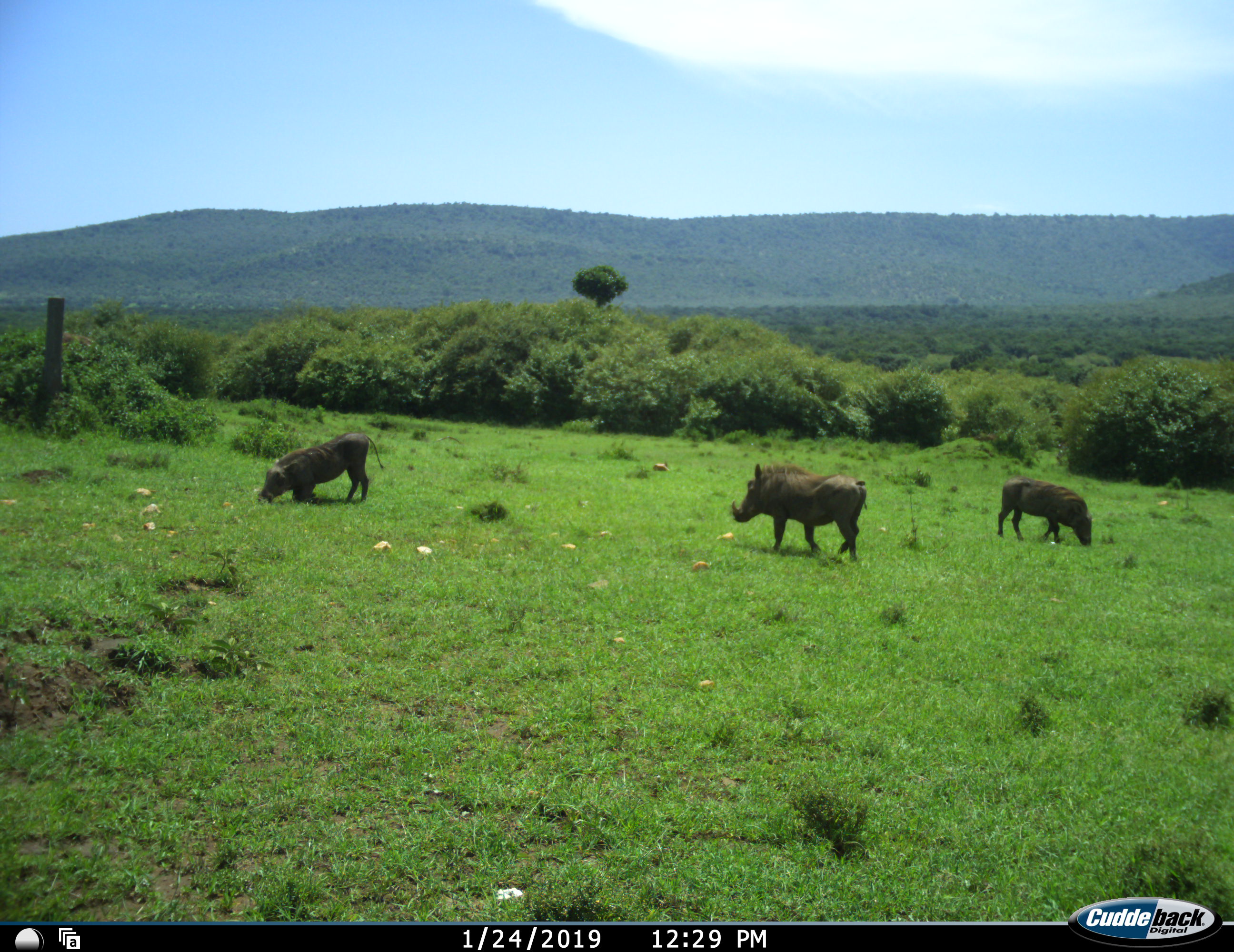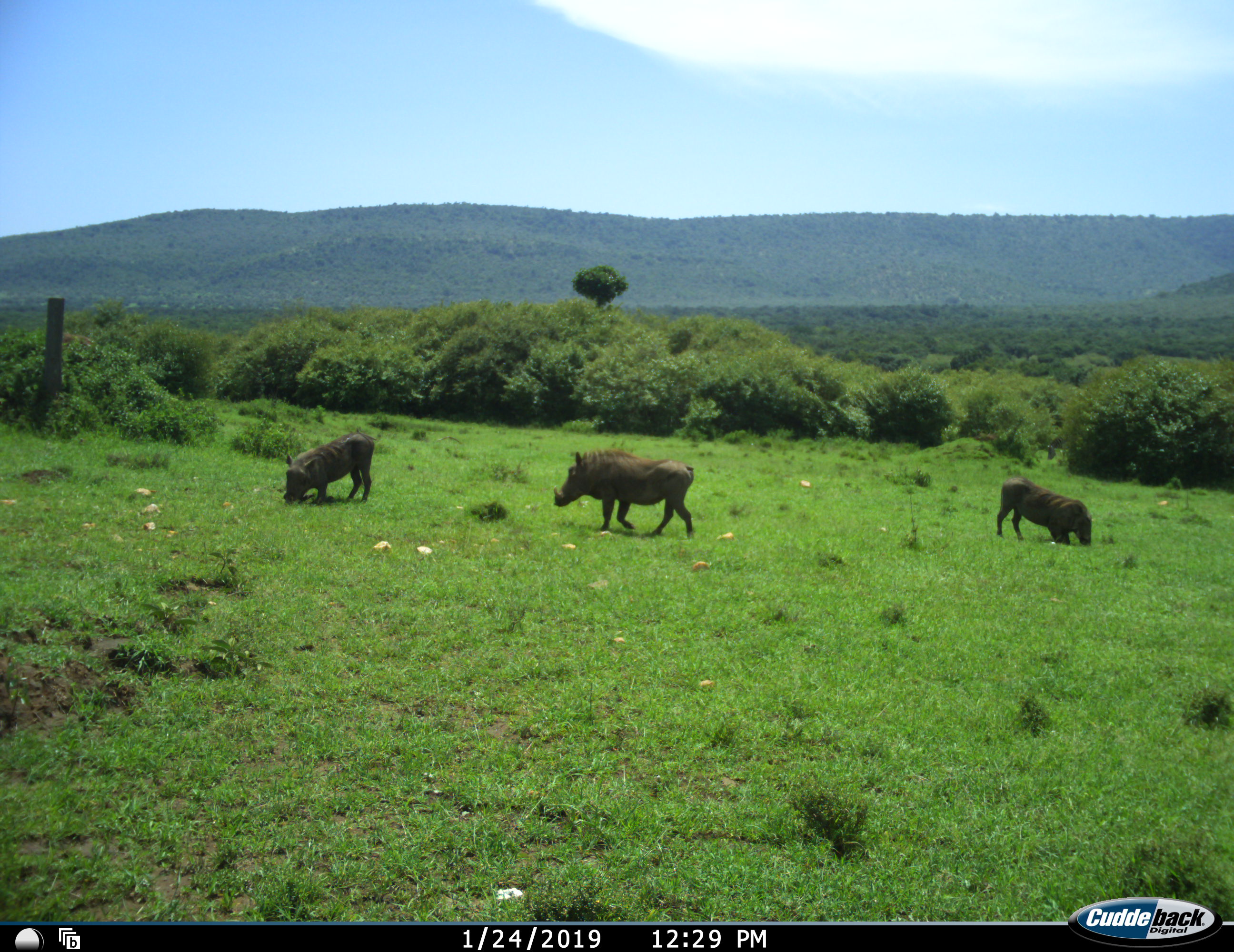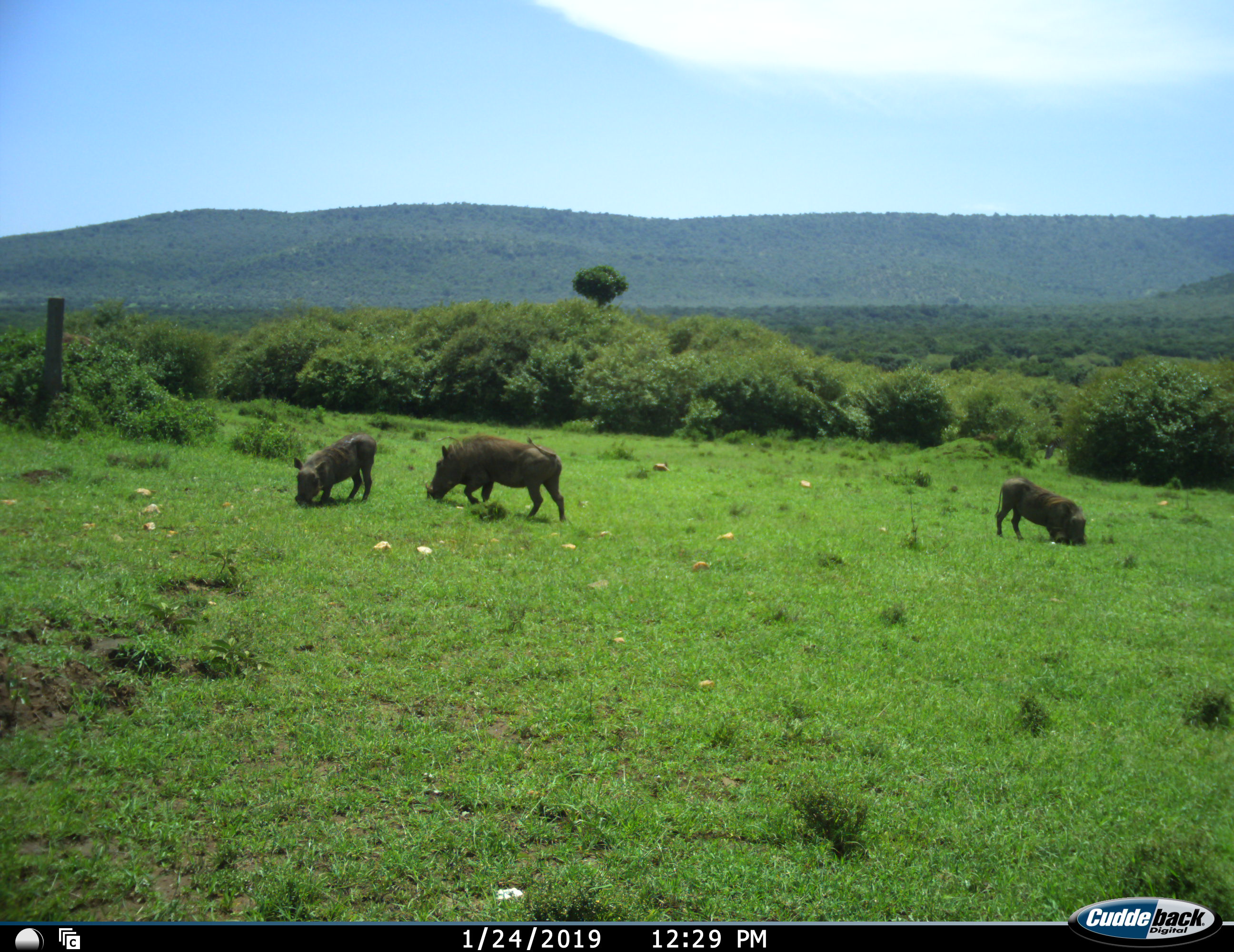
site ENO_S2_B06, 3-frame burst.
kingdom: Animalia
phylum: Chordata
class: Mammalia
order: Artiodactyla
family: Suidae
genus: Phacochoerus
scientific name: Phacochoerus africanus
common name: warthog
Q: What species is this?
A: Warthog (Phacochoerus africanus).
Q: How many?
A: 3.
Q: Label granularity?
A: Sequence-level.